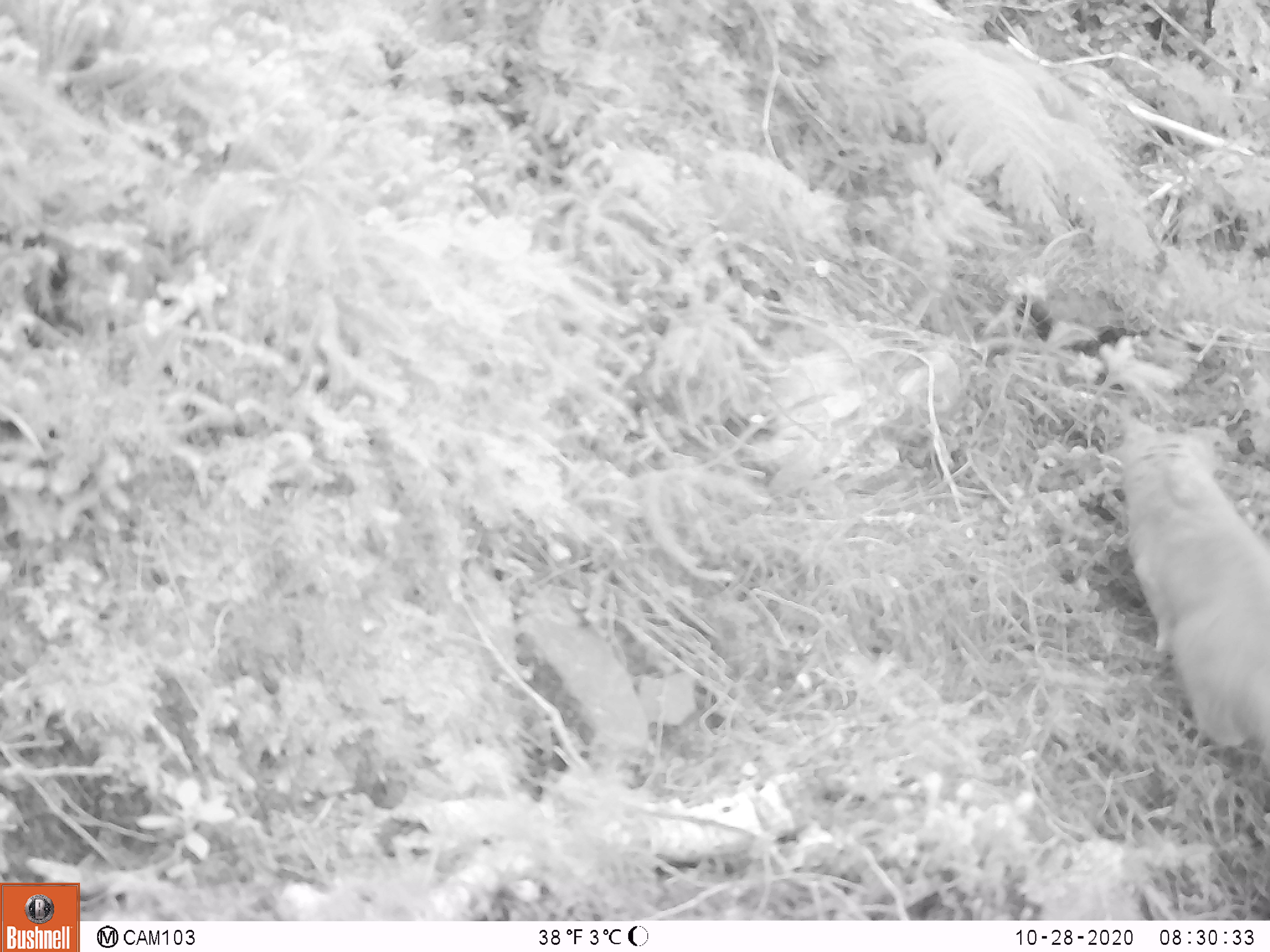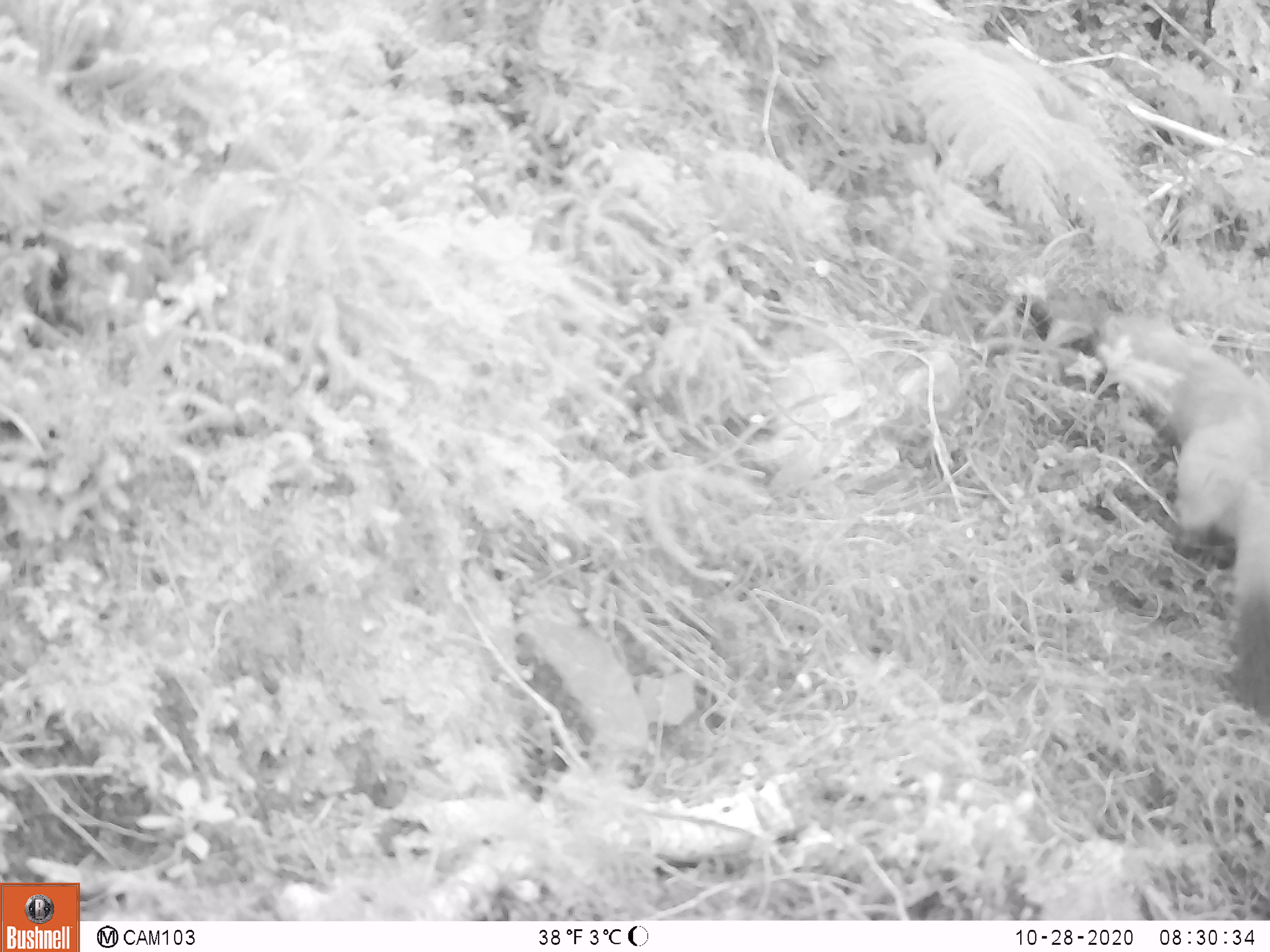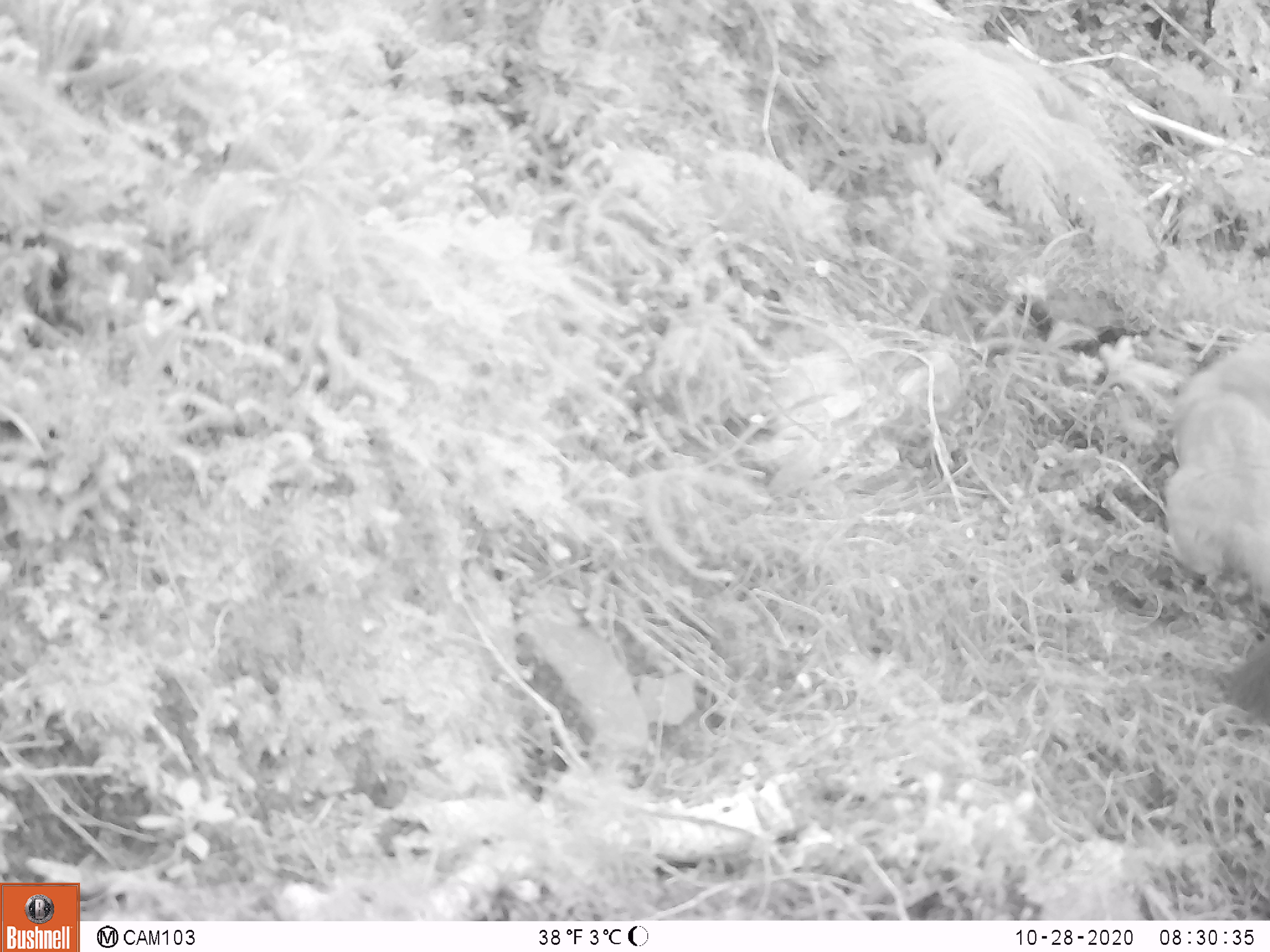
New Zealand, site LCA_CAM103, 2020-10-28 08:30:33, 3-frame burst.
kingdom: Animalia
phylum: Chordata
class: Mammalia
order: Carnivora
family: Mustelidae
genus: Mustela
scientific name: Mustela erminea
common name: stoat